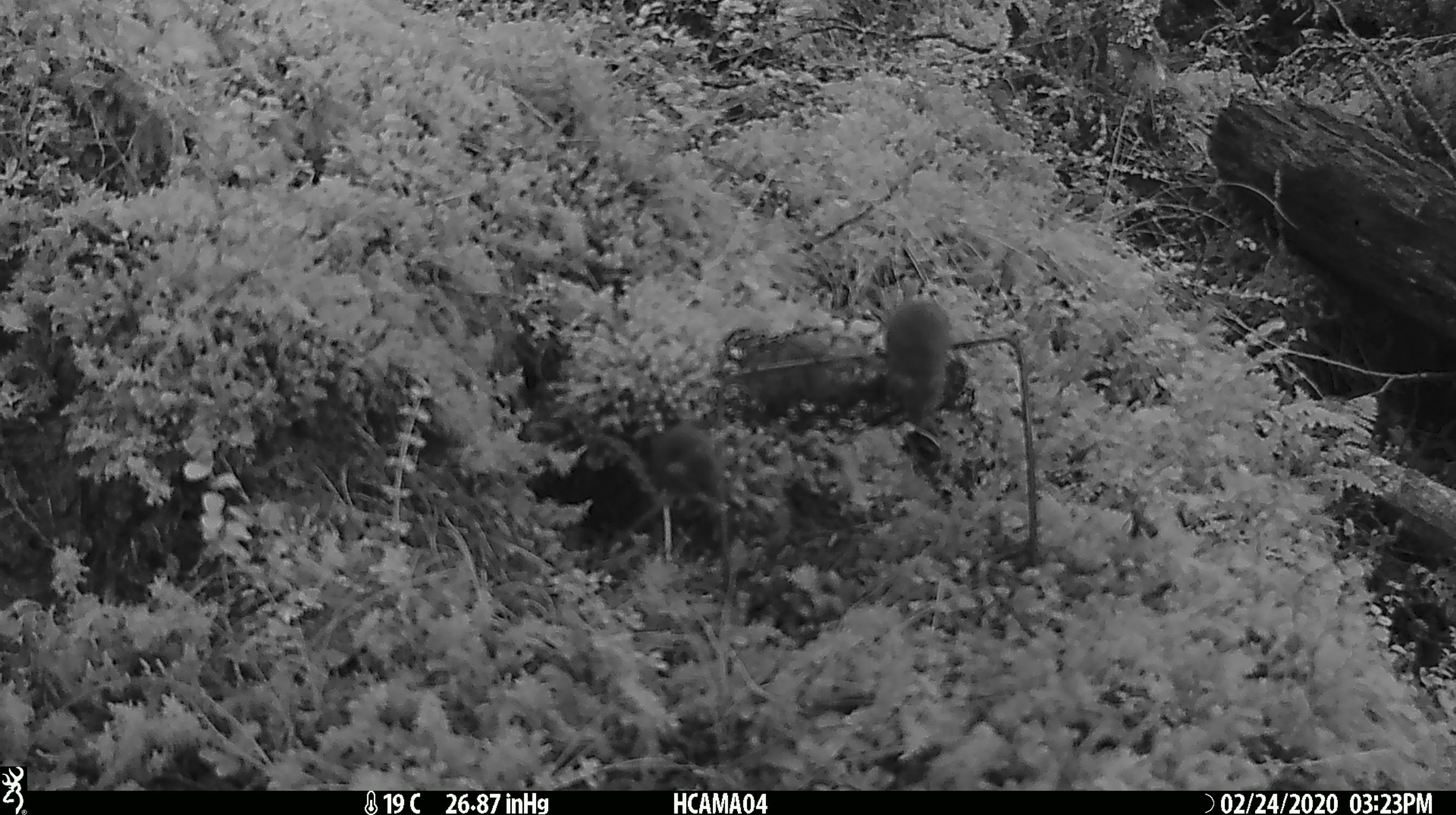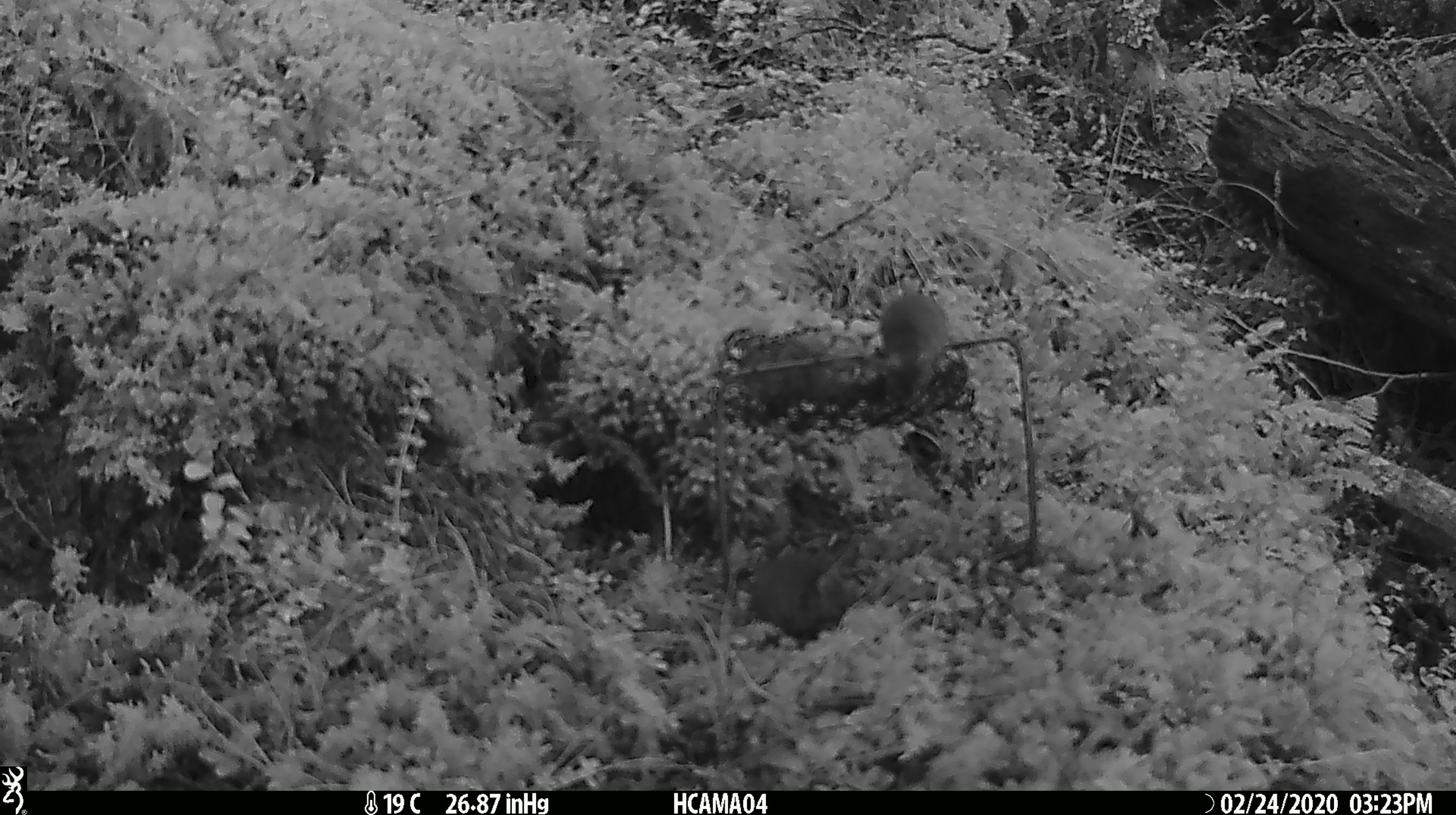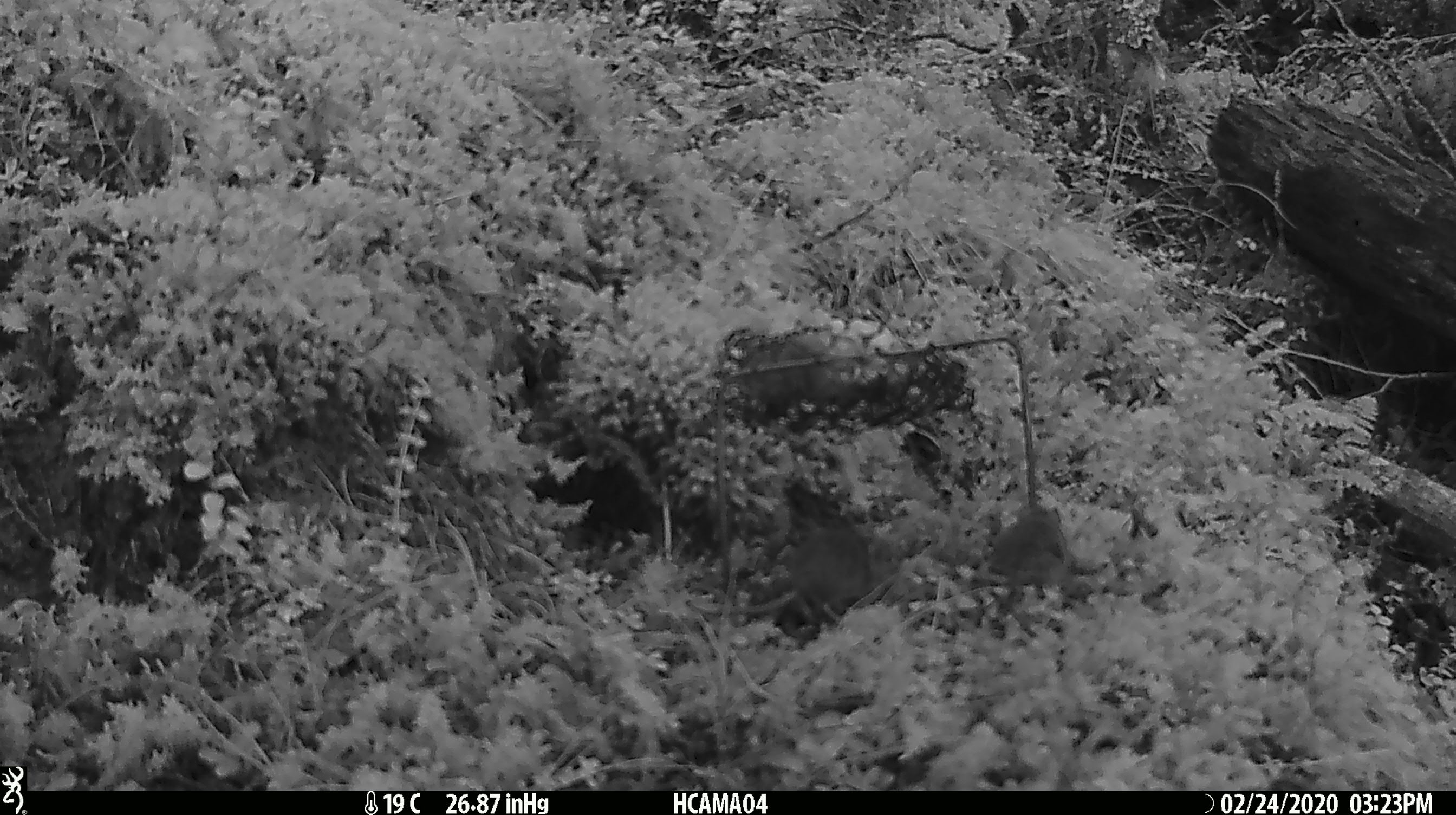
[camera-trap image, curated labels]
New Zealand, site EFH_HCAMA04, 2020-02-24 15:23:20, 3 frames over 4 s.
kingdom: Animalia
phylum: Chordata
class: Mammalia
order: Rodentia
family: Muridae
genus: Mus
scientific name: Mus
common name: mouse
Mouse (Mus).